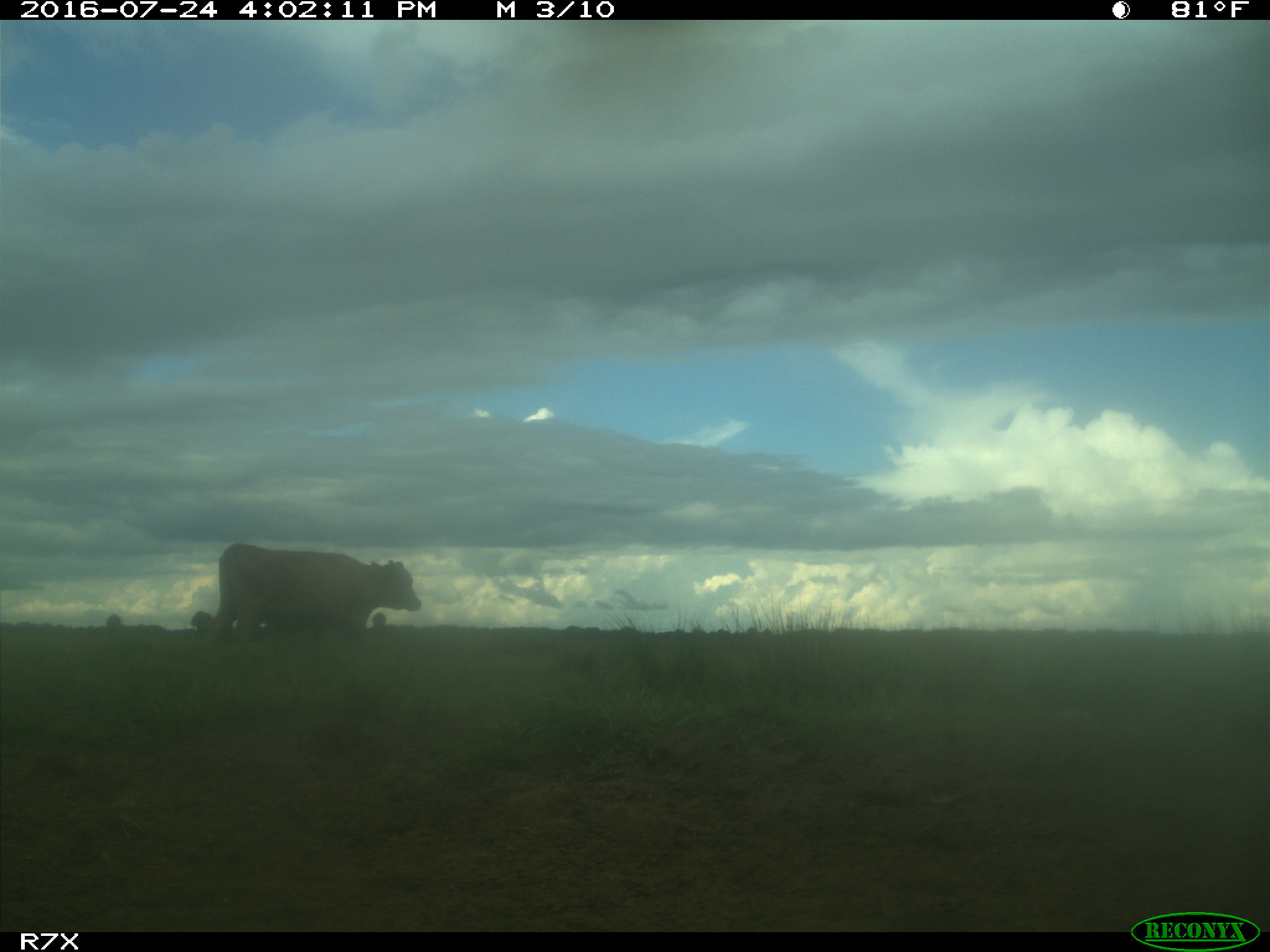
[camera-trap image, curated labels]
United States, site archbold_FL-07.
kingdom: Animalia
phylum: Chordata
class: Mammalia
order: Artiodactyla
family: Bovidae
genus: Bos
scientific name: Bos taurus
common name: domestic cow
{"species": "Bos taurus (domestic cow)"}